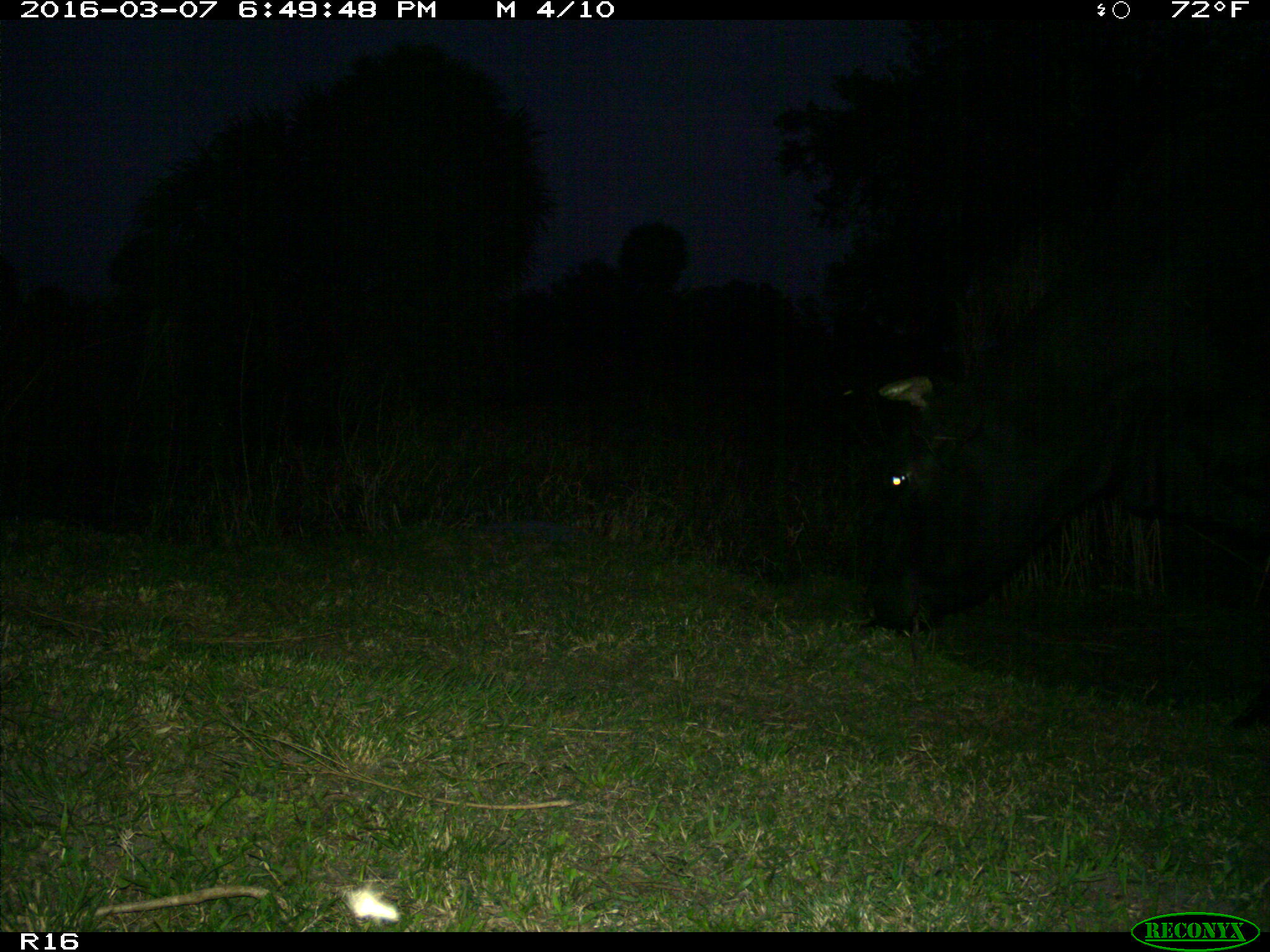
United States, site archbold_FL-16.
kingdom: Animalia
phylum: Chordata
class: Mammalia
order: Artiodactyla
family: Bovidae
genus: Bos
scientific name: Bos taurus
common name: domestic cow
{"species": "Bos taurus (domestic cow)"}